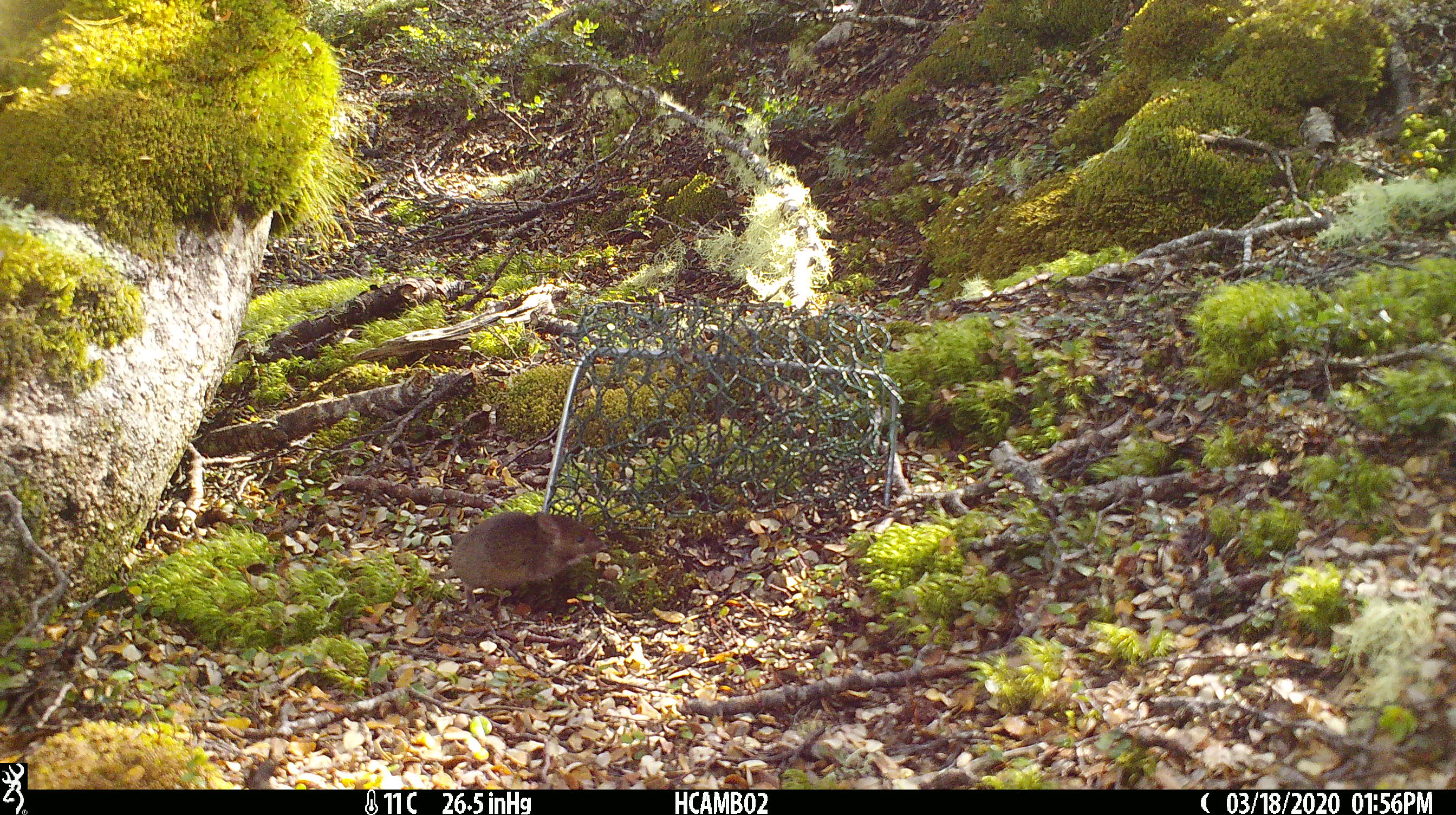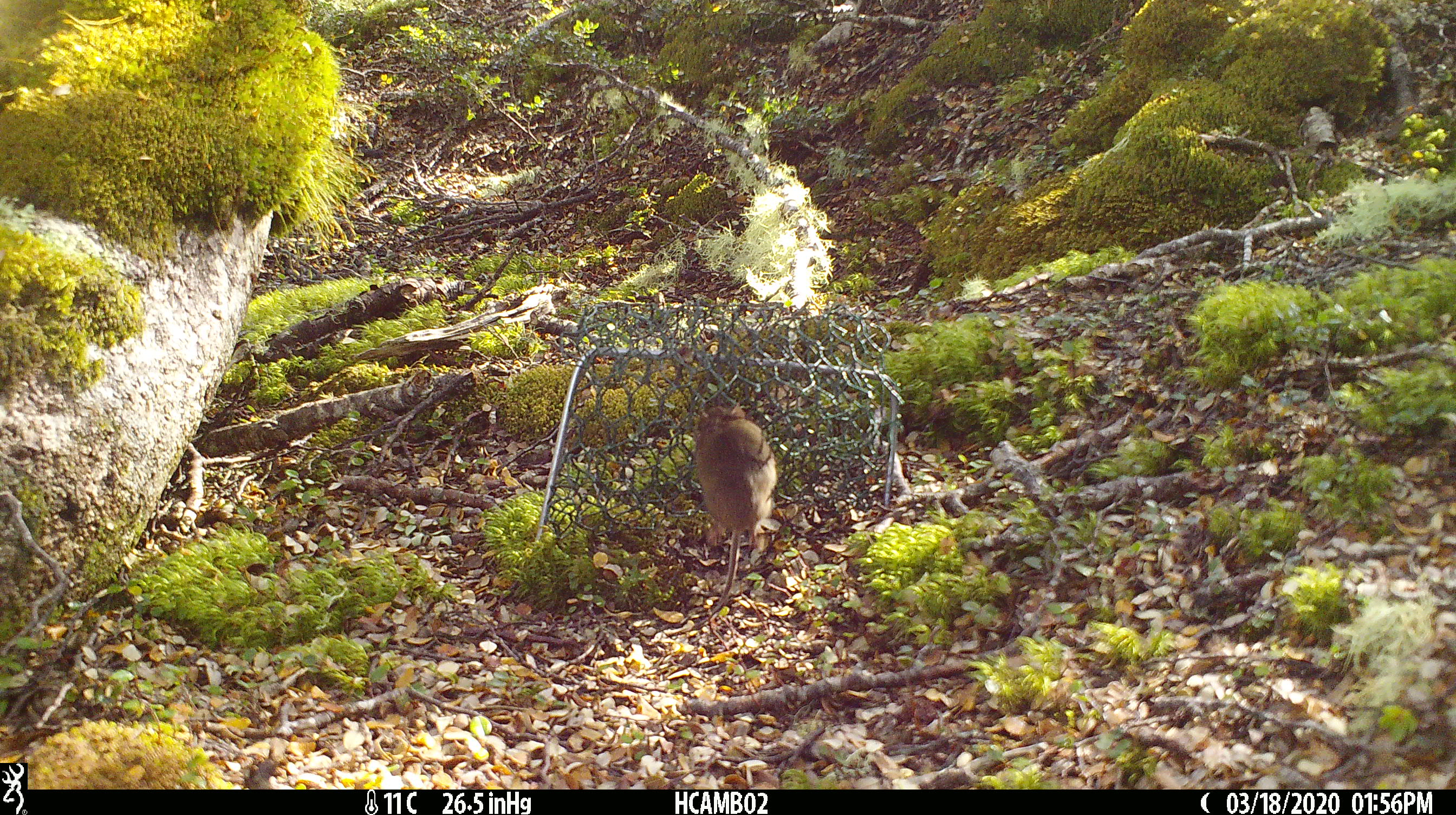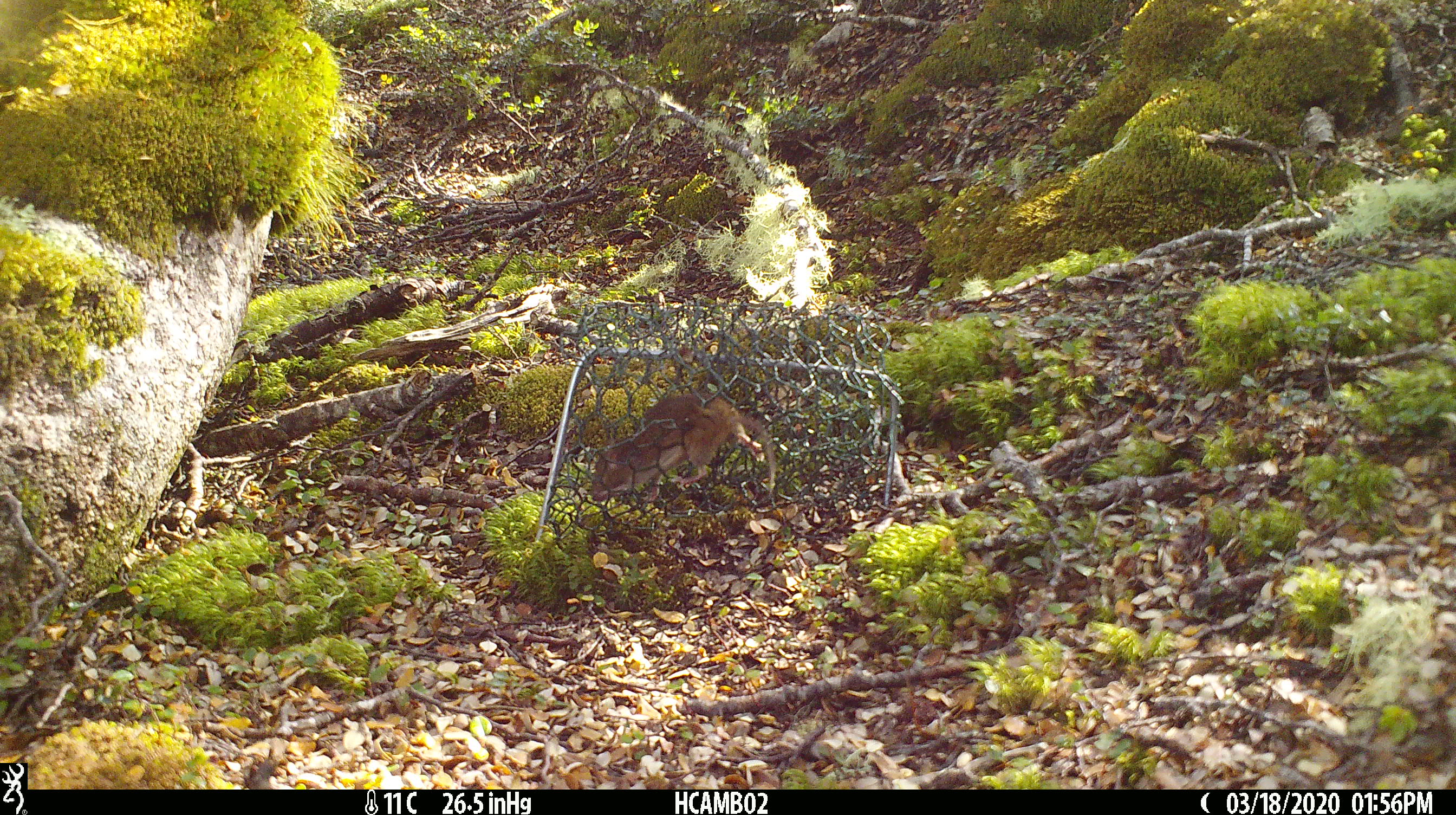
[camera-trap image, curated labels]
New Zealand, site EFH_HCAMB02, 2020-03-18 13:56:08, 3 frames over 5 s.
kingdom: Animalia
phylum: Chordata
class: Mammalia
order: Rodentia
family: Muridae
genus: Mus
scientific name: Mus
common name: mouse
Mouse (Mus).